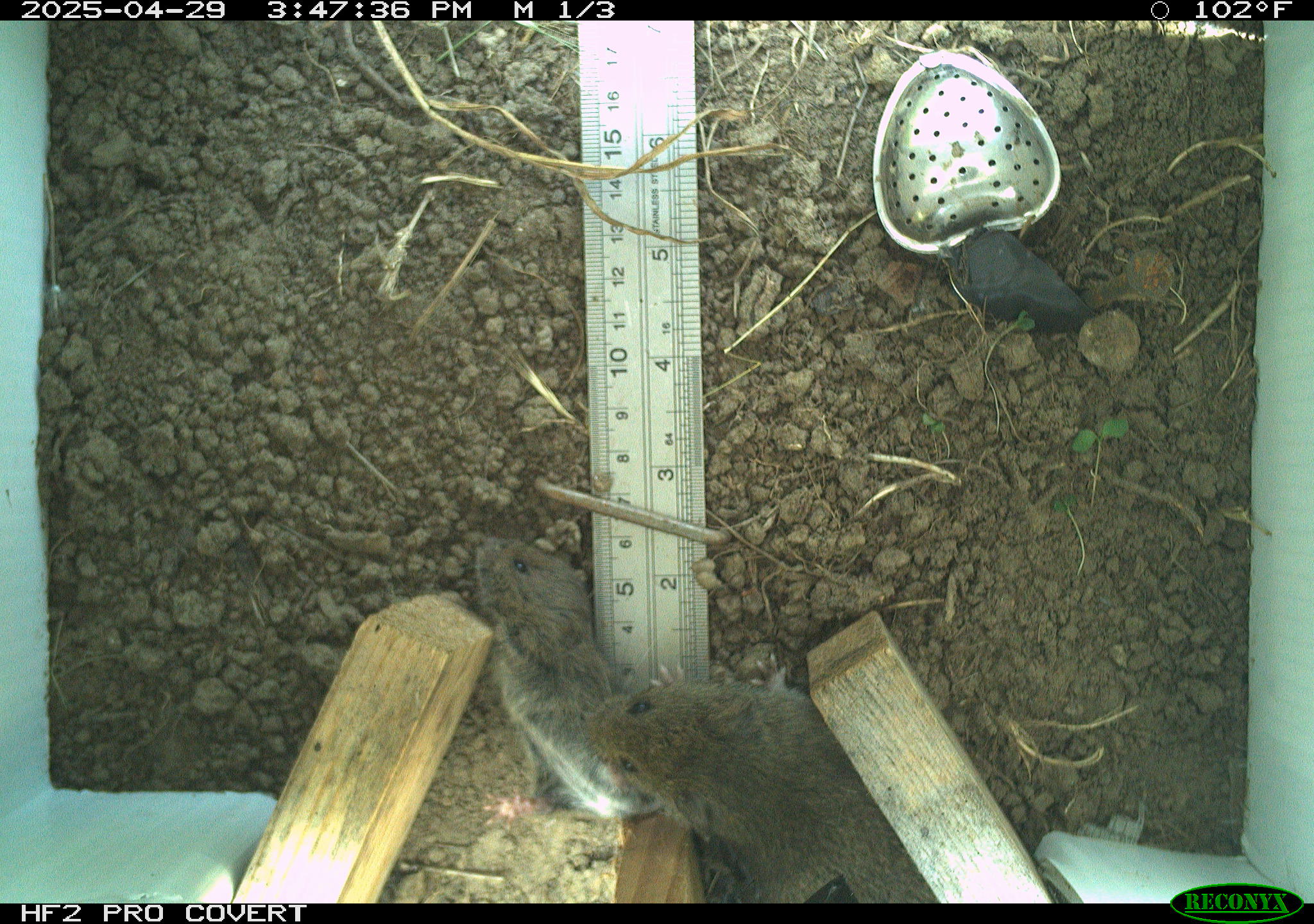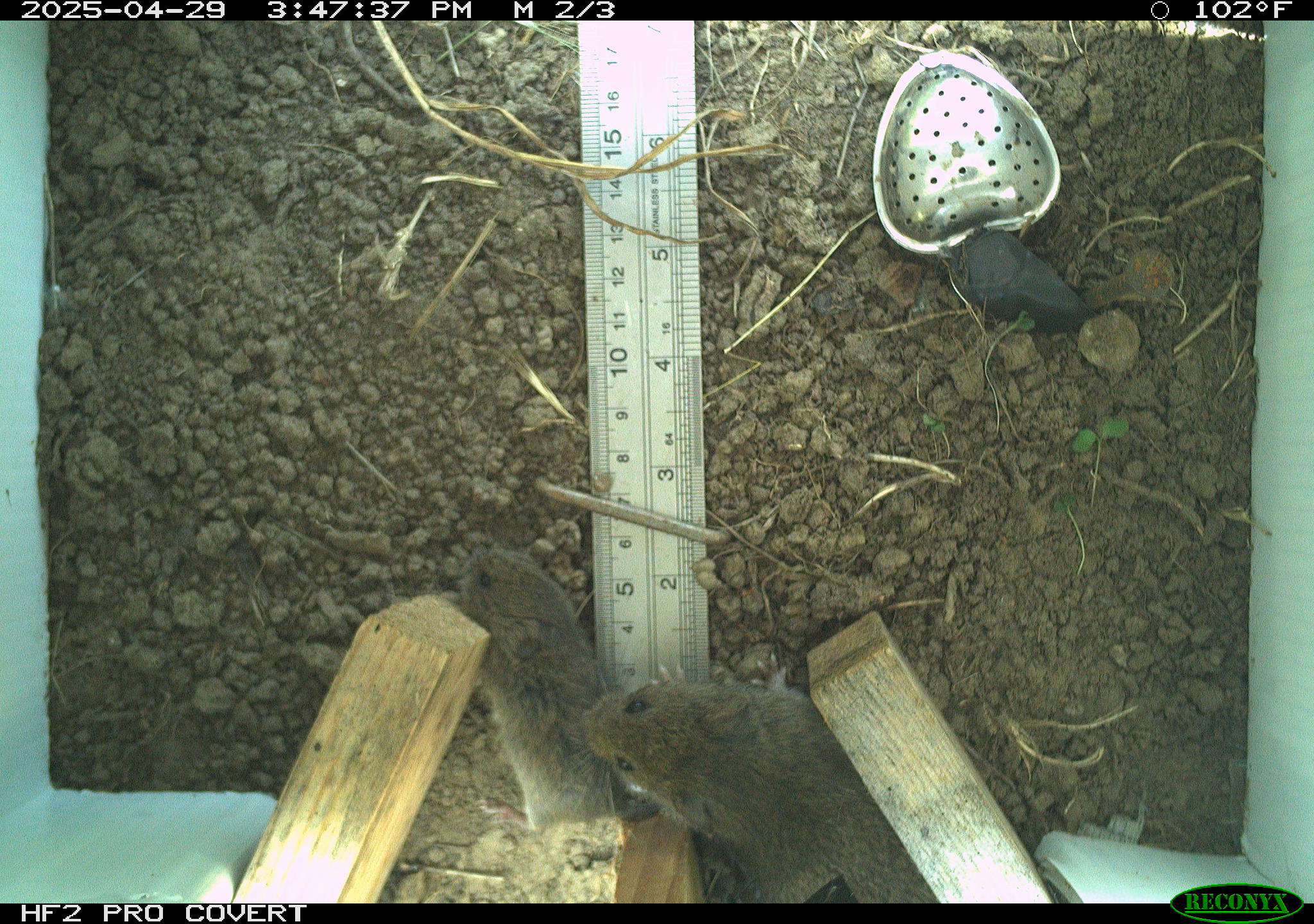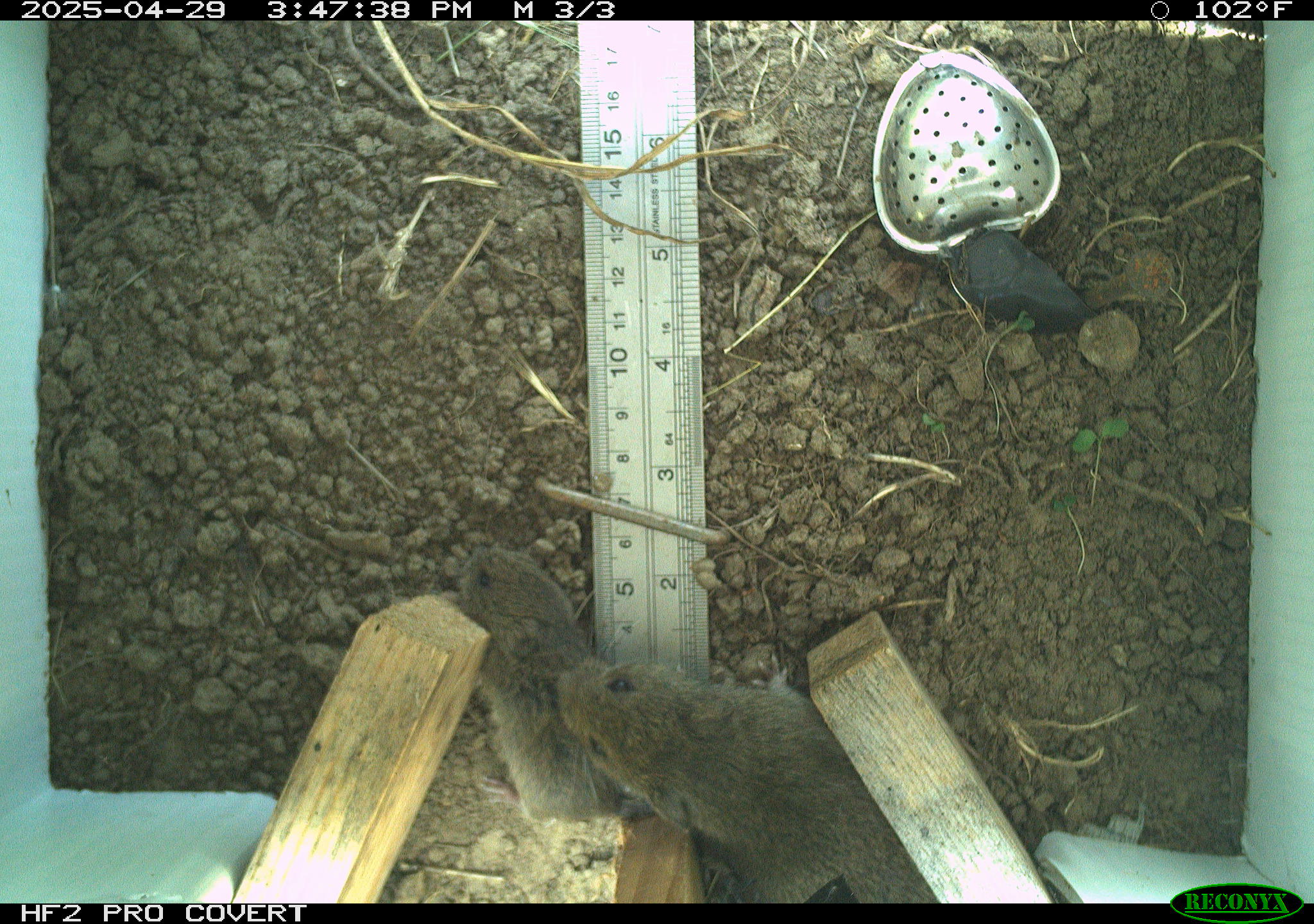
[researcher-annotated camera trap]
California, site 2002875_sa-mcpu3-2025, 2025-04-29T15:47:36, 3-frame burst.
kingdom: Animalia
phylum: Chordata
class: Mammalia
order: Rodentia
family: Cricetidae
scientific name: Arvicolinae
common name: voles, lemmings, and muskrats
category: arvicolinae subfamily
Arvicolinae subfamily (voles, lemmings, and muskrats) (Arvicolinae).